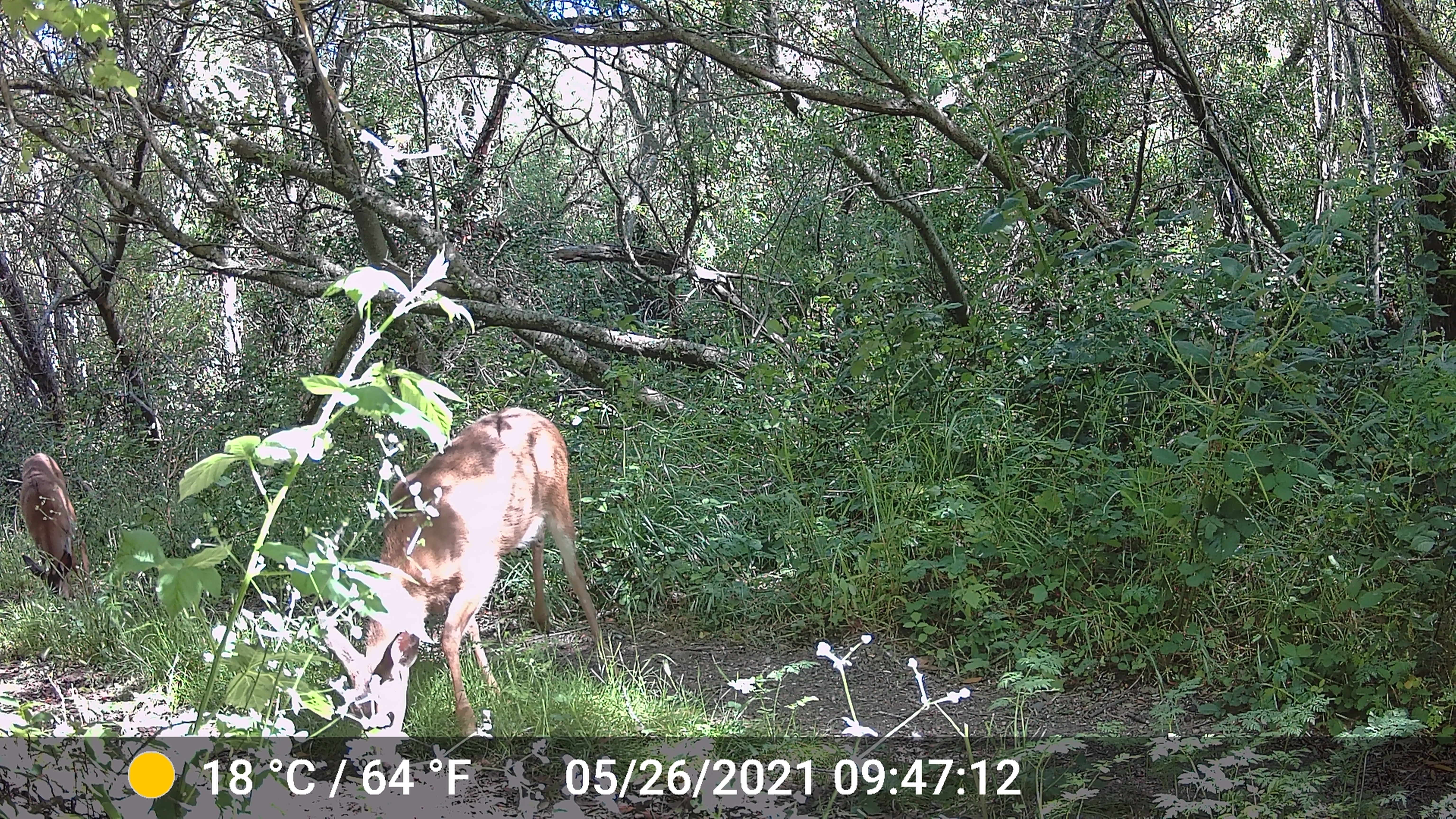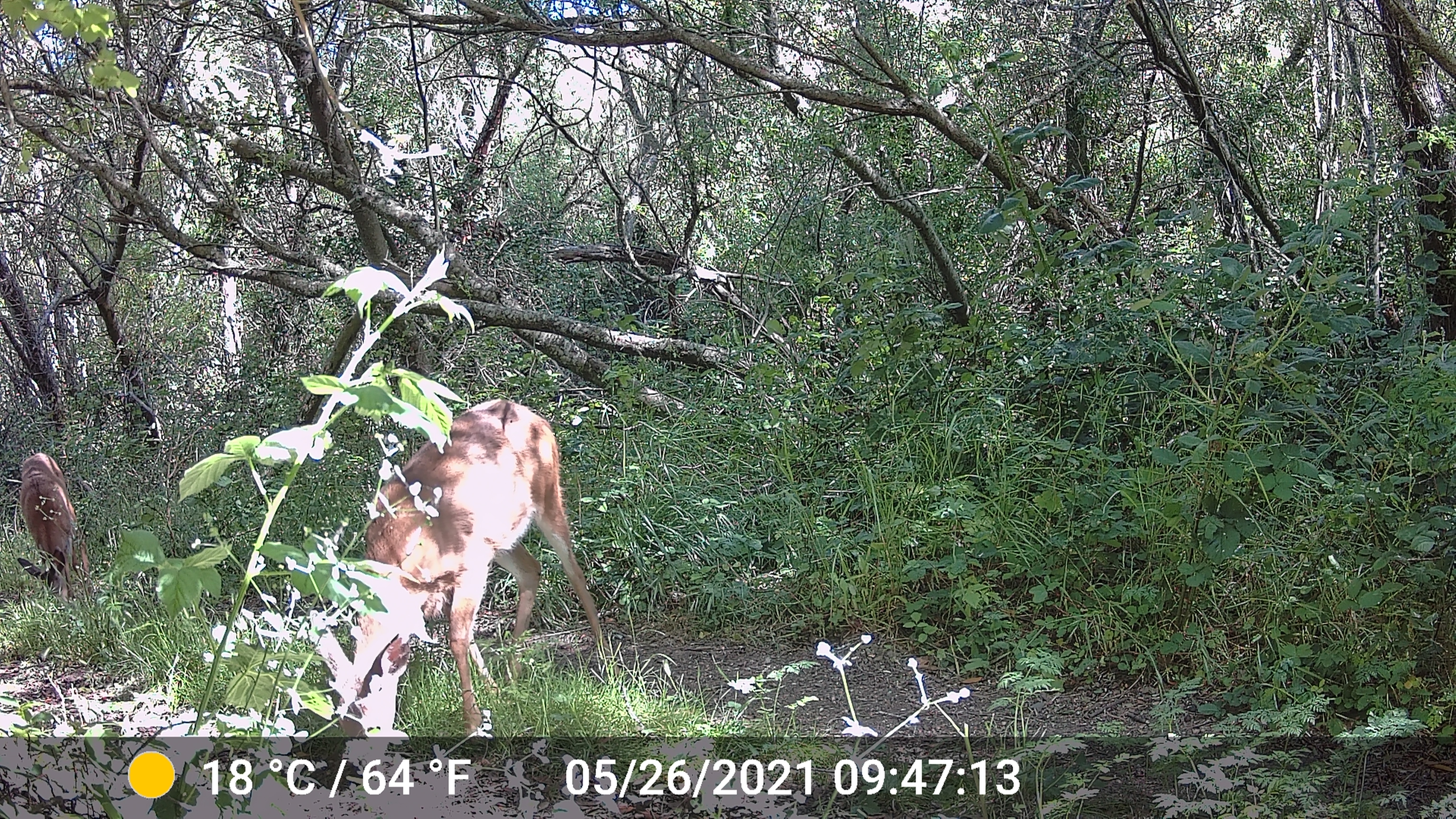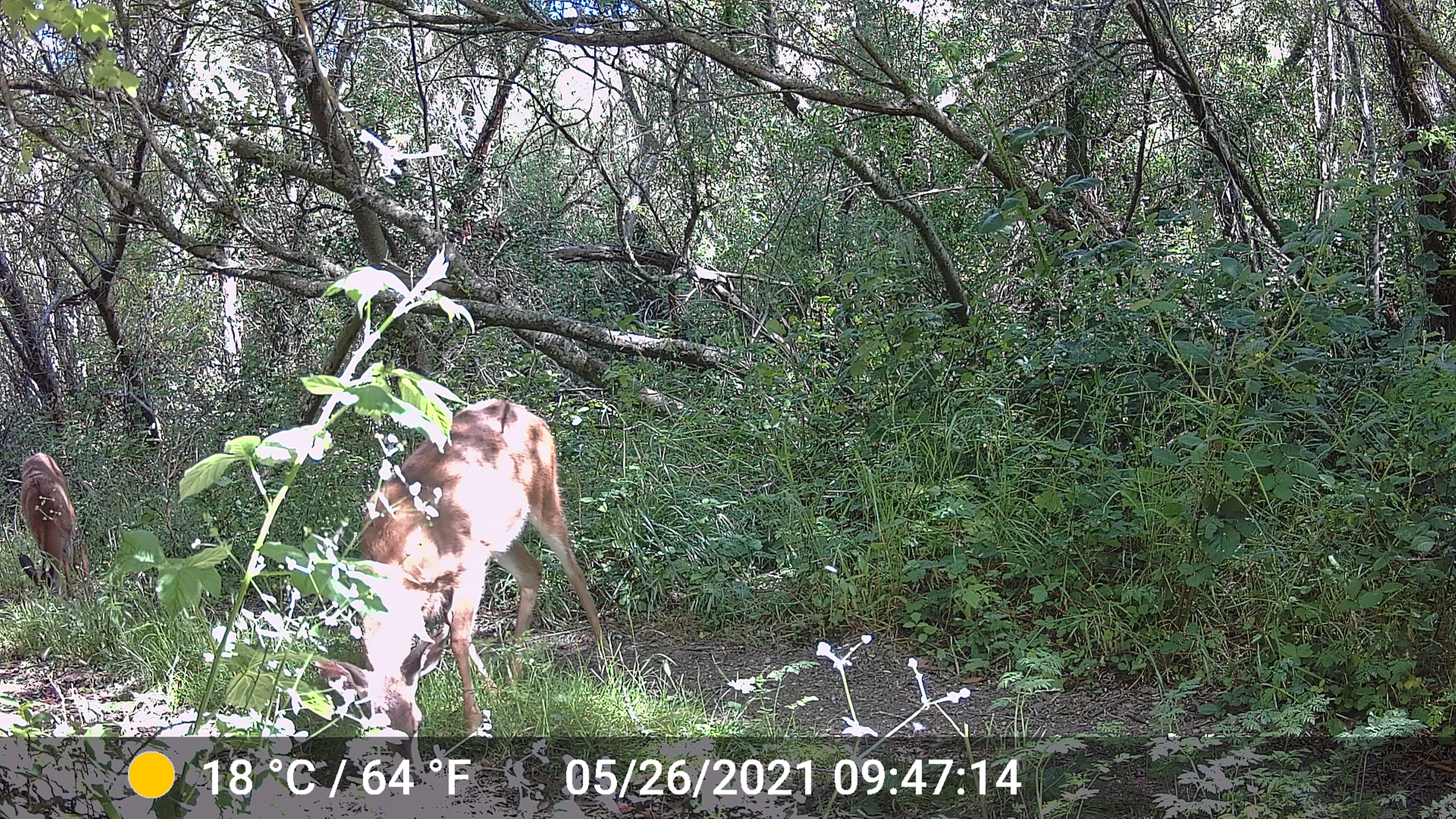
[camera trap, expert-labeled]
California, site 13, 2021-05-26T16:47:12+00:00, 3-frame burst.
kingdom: Animalia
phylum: Chordata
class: Mammalia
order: Artiodactyla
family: Cervidae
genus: Odocoileus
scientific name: Odocoileus hemionus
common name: mule deer